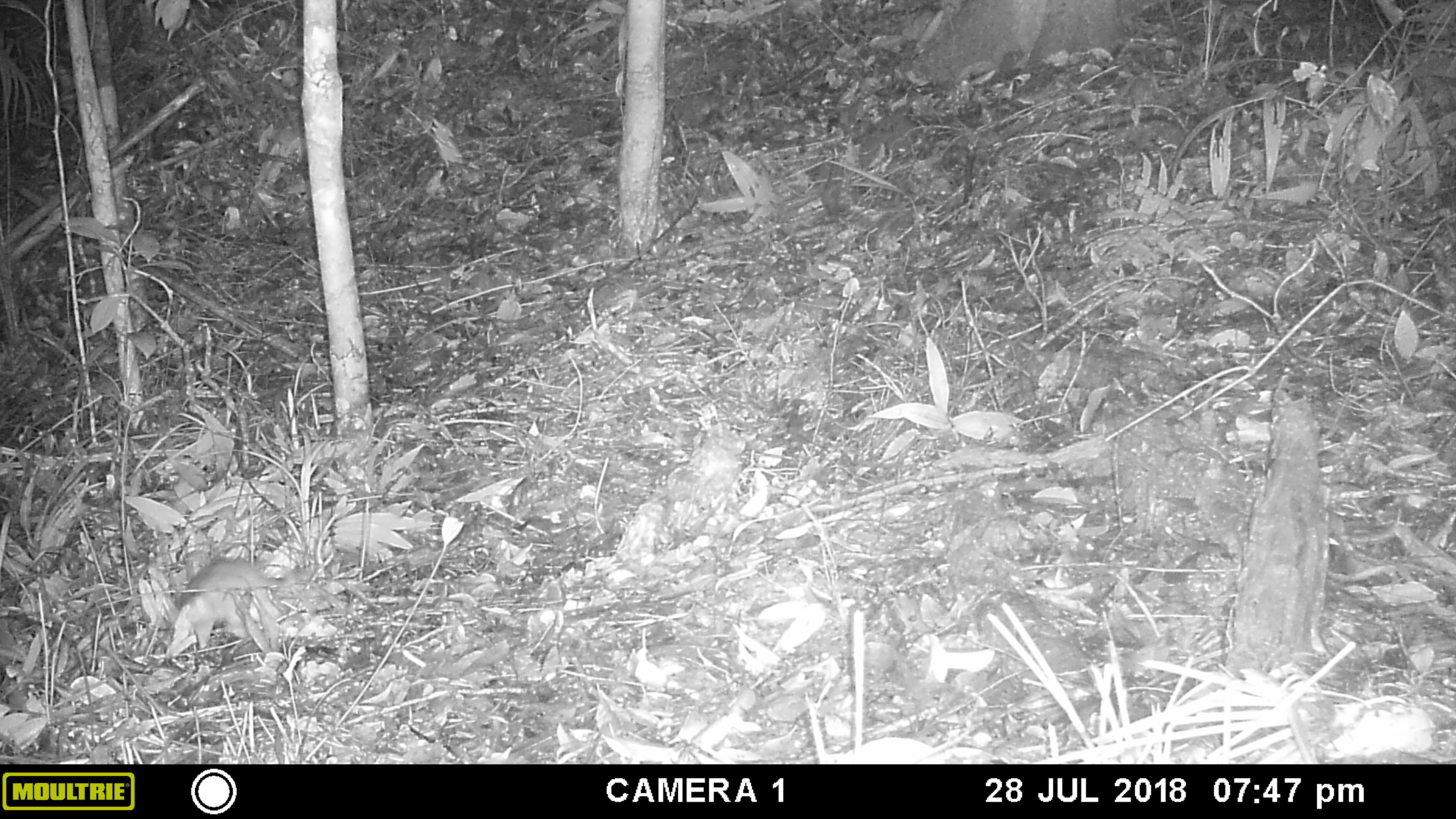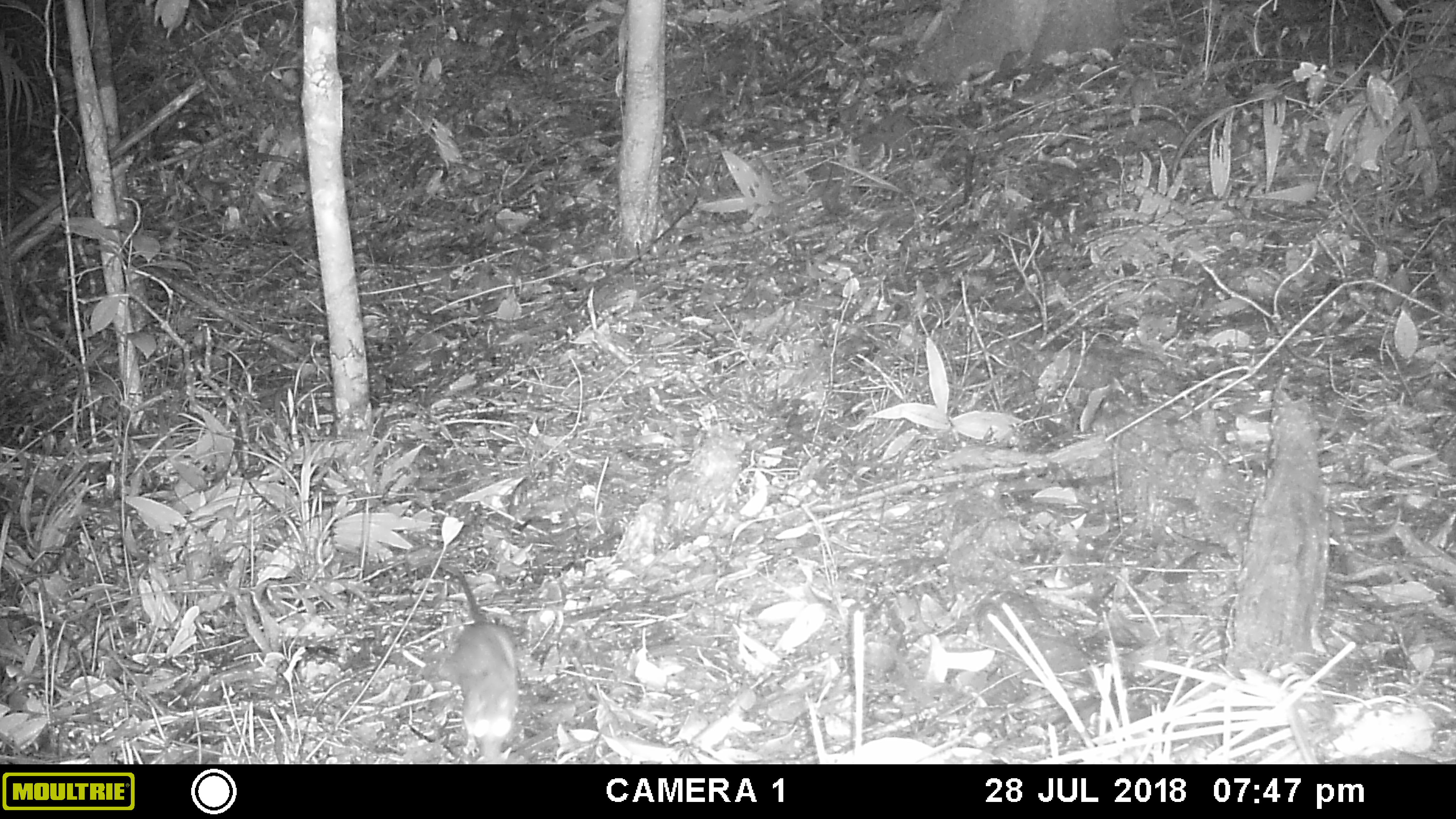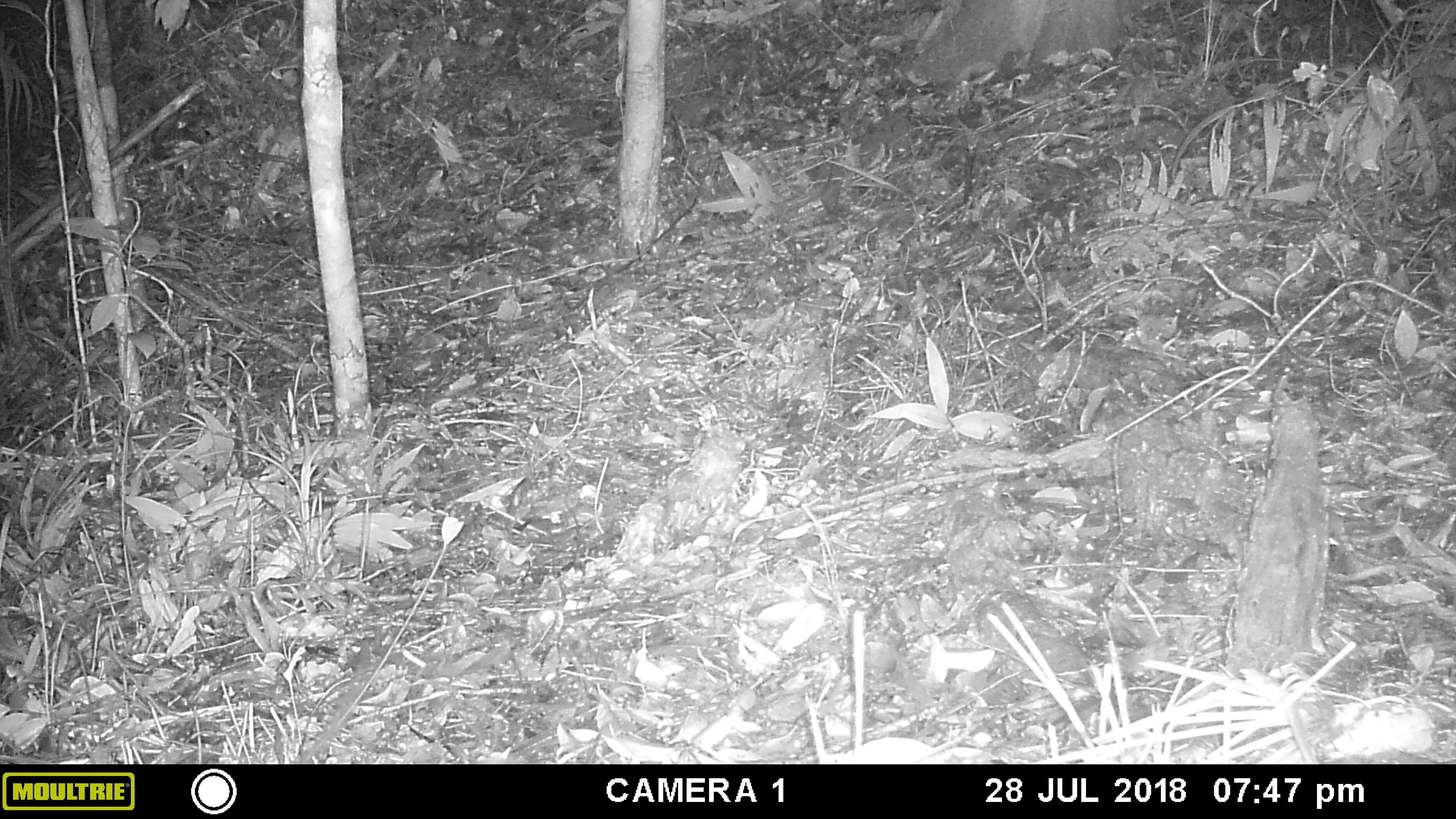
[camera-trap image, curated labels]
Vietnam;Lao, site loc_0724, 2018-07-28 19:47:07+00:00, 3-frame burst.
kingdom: Animalia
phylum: Chordata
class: Mammalia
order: Rodentia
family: Muridae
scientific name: Muridae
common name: old-world mice and rats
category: unidentified murid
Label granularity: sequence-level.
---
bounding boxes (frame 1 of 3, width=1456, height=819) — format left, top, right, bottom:
unidentified murid: 166, 533, 345, 660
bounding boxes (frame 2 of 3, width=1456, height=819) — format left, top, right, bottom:
unidentified murid: 422, 556, 520, 762